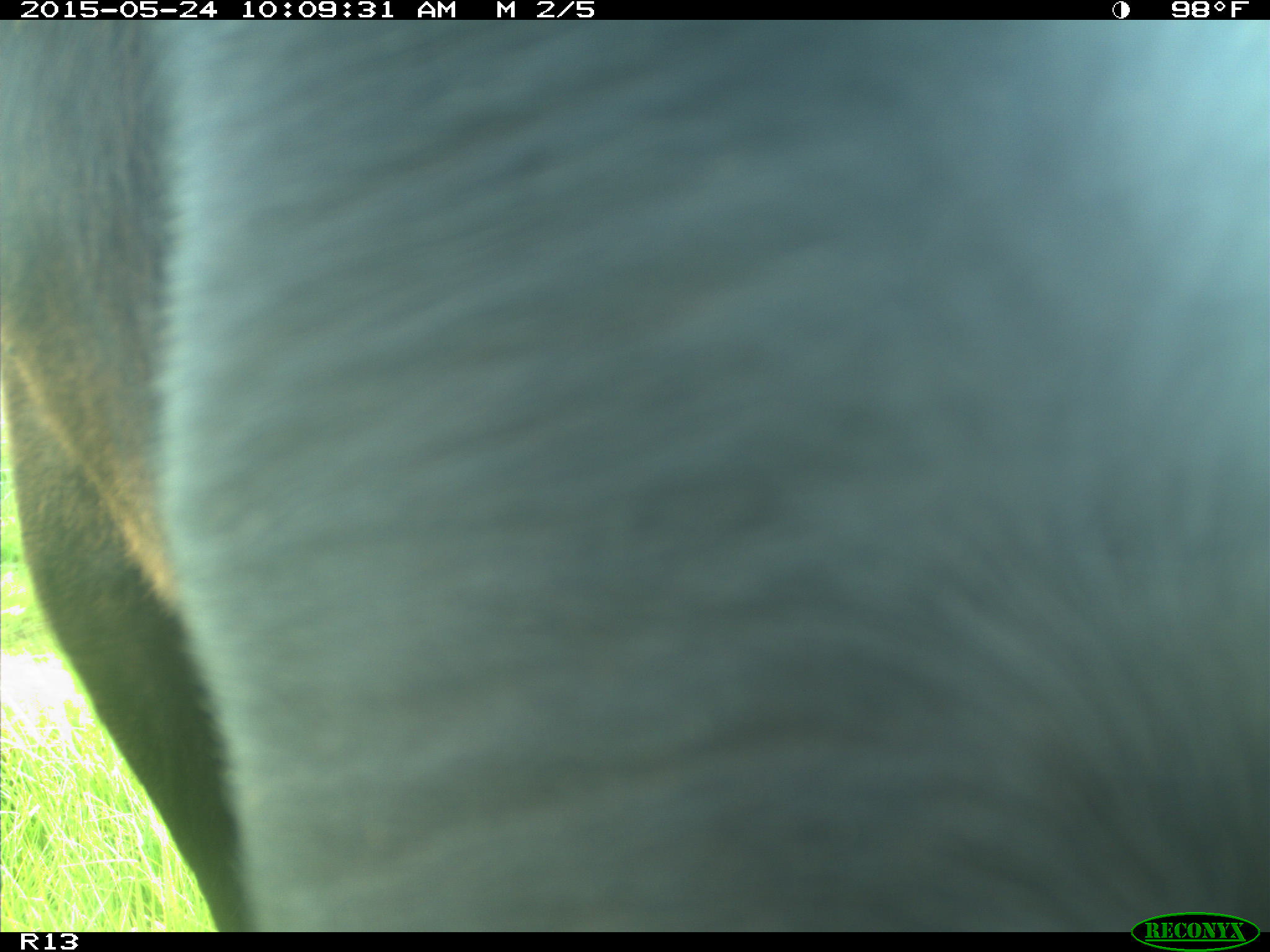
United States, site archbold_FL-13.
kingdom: Animalia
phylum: Chordata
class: Mammalia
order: Artiodactyla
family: Bovidae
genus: Bos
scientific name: Bos taurus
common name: domestic cow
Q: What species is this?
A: Bos taurus (domestic cow).